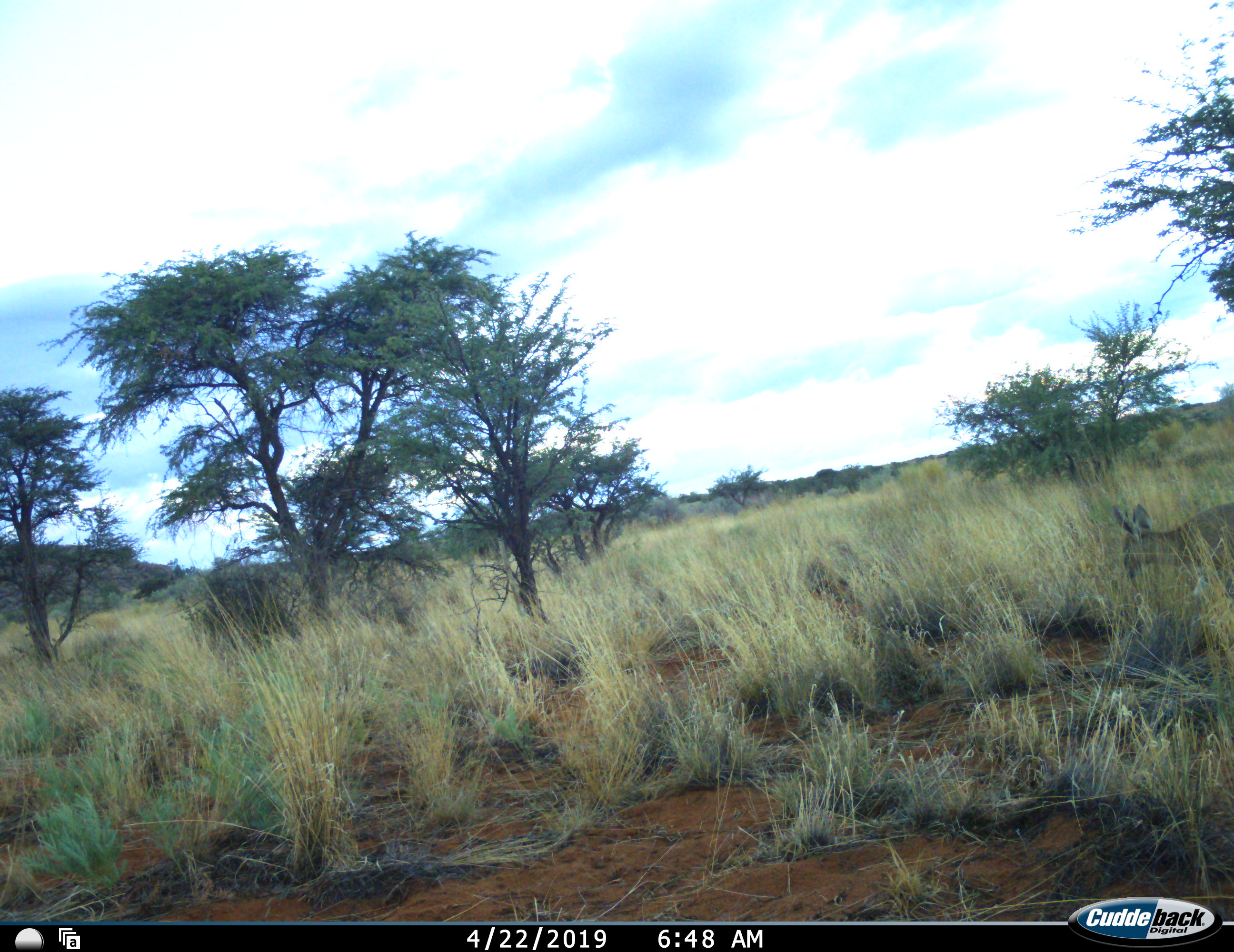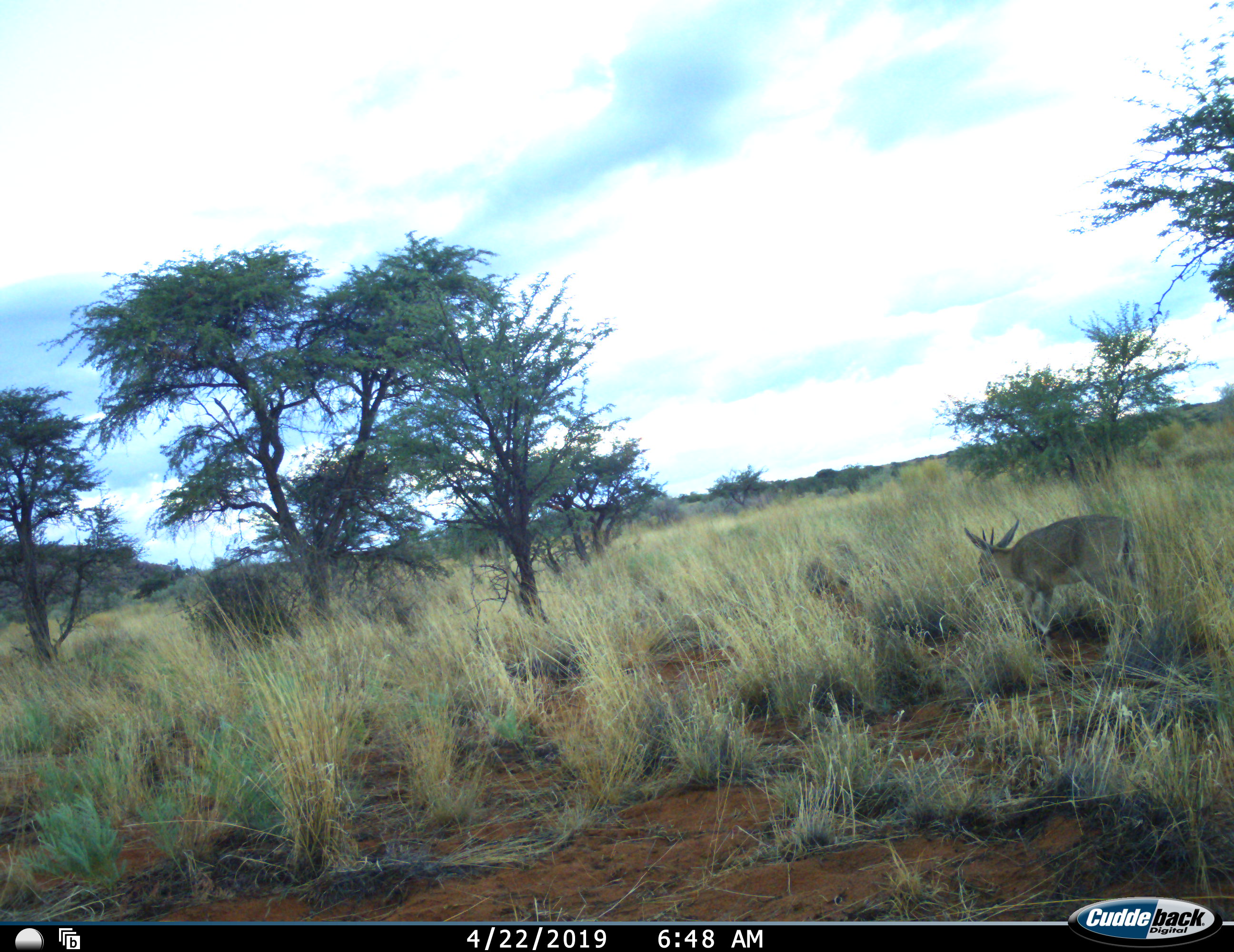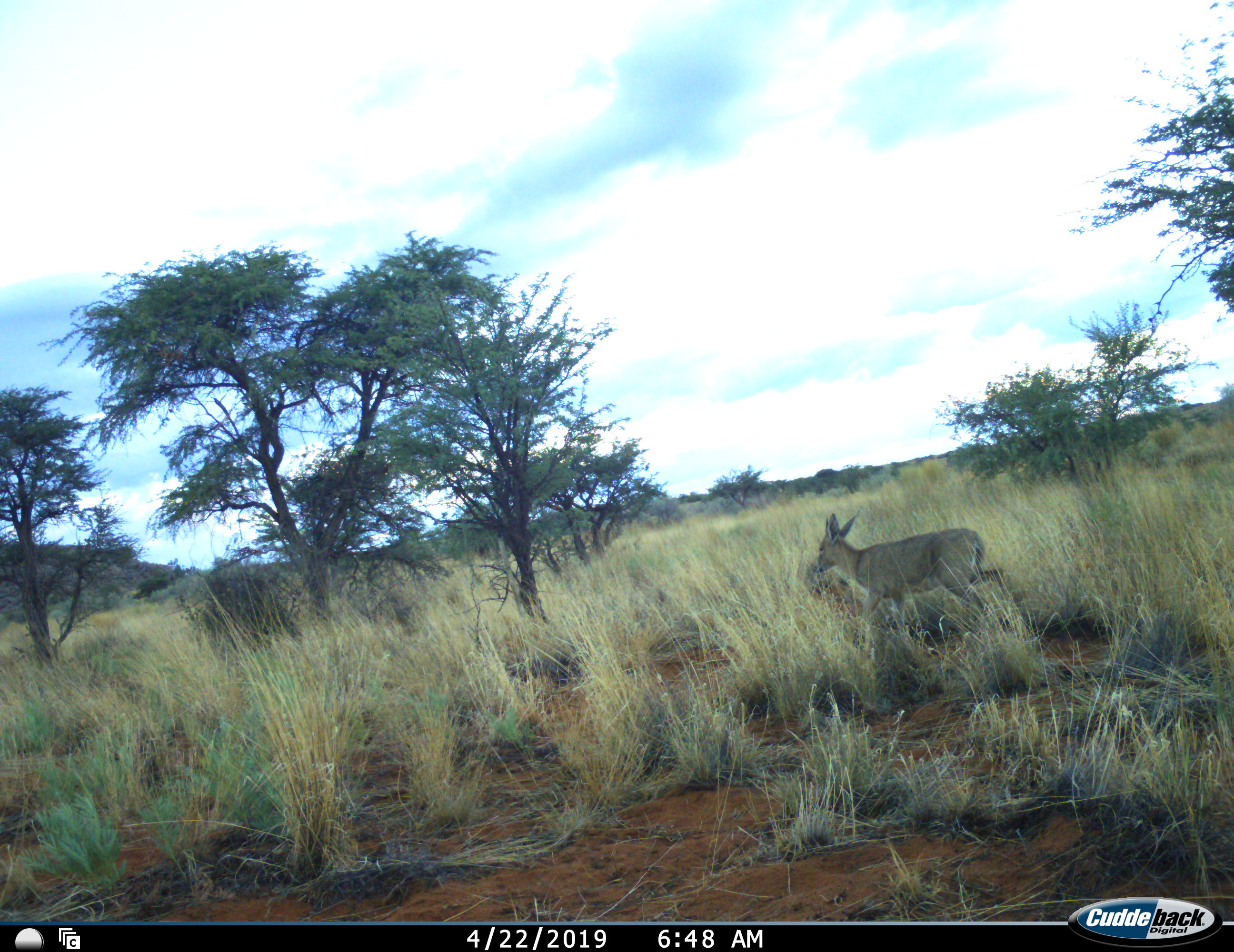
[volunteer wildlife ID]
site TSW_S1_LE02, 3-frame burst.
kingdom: Animalia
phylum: Chordata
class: Mammalia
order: Artiodactyla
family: Bovidae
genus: Sylvicapra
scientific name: Sylvicapra grimmia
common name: common duiker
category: duikercommongrey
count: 1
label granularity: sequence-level